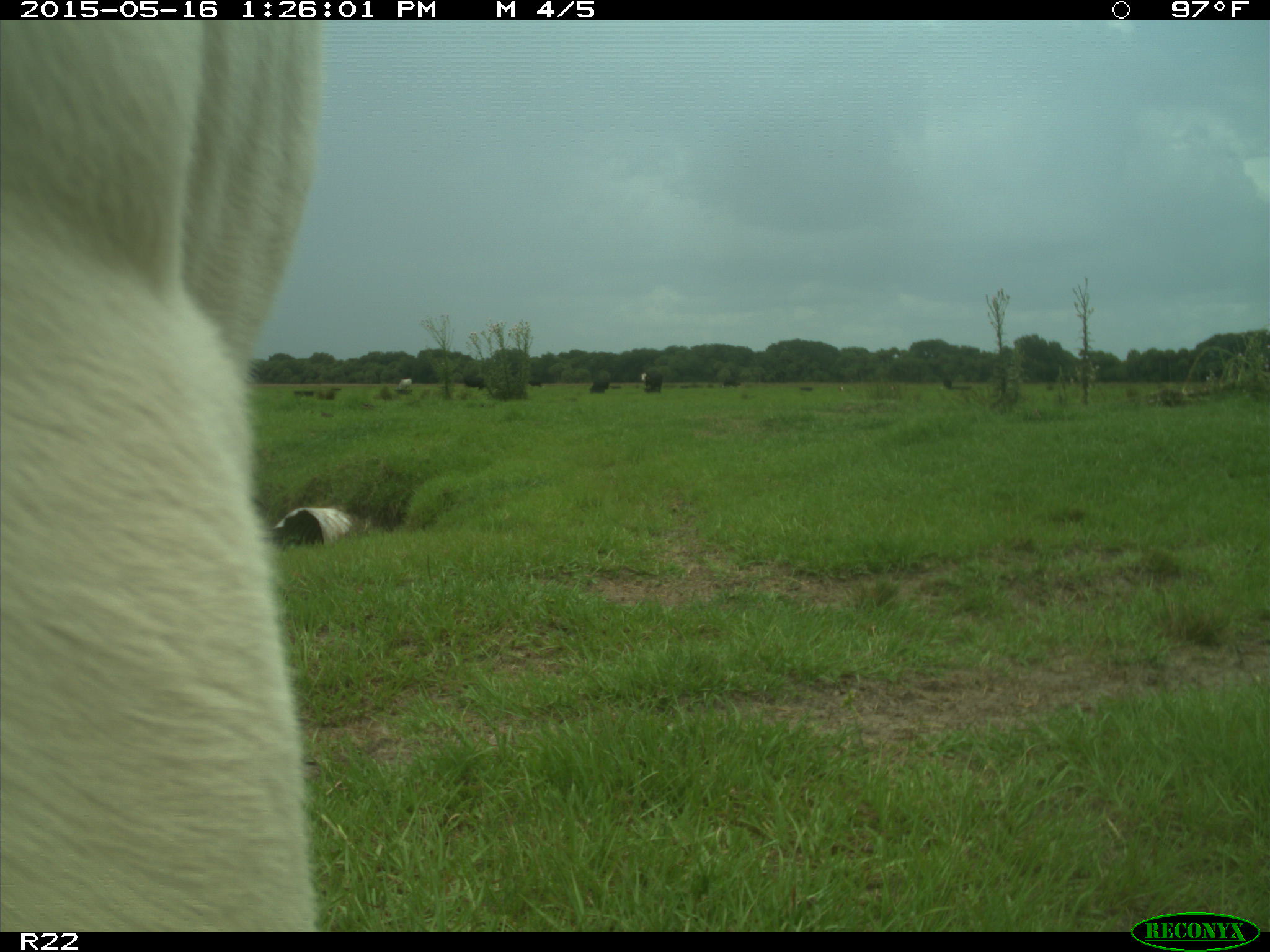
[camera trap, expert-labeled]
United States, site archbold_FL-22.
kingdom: Animalia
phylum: Chordata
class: Mammalia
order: Artiodactyla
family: Bovidae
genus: Bos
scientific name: Bos taurus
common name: domestic cow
Bos taurus (domestic cow).